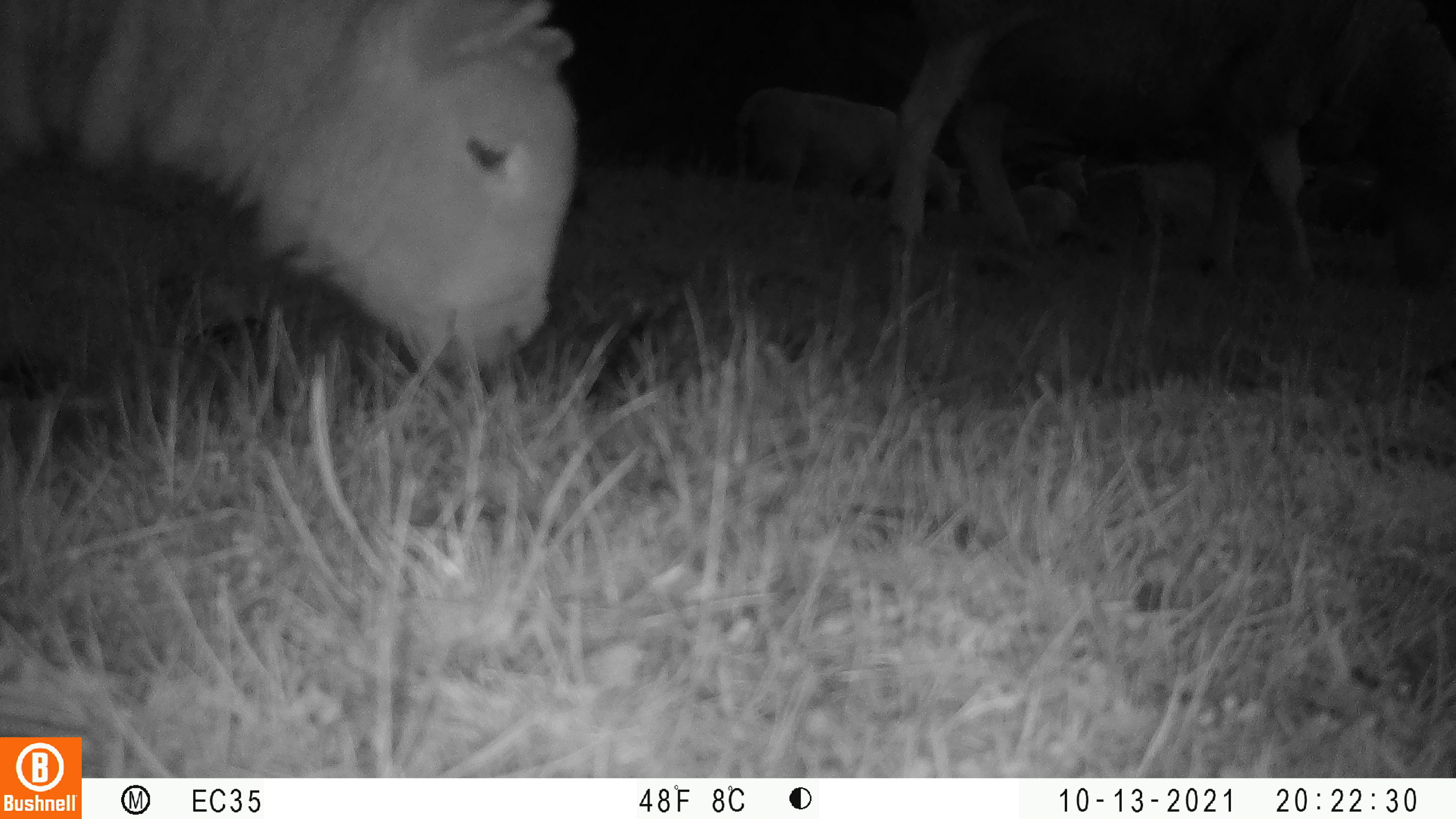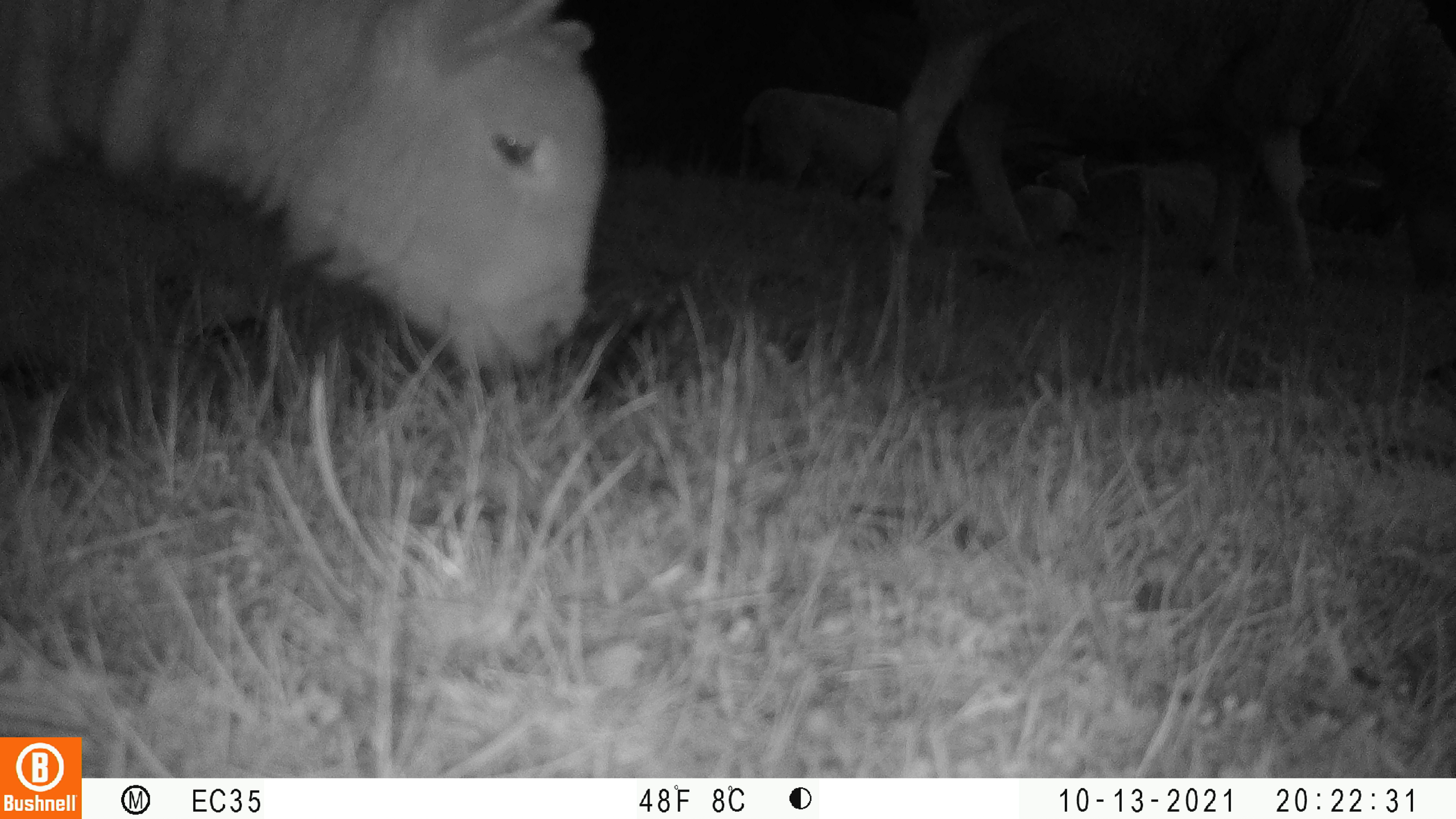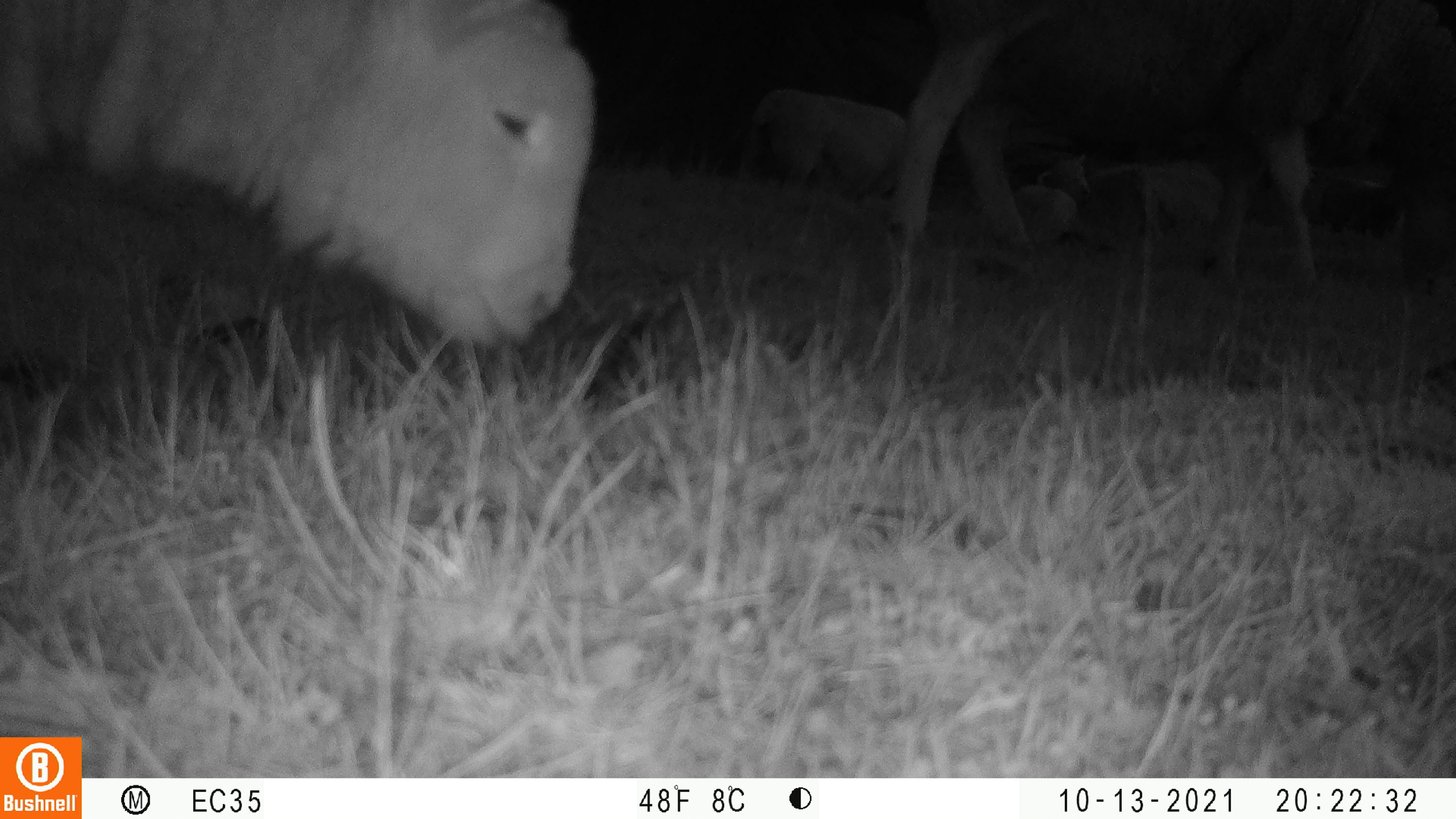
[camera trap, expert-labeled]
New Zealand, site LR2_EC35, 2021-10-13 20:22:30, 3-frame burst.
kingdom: Animalia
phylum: Chordata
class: Mammalia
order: Artiodactyla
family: Bovidae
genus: Bos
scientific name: Bos taurus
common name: domestic cow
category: cow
Cow (domestic cow) (Bos taurus).